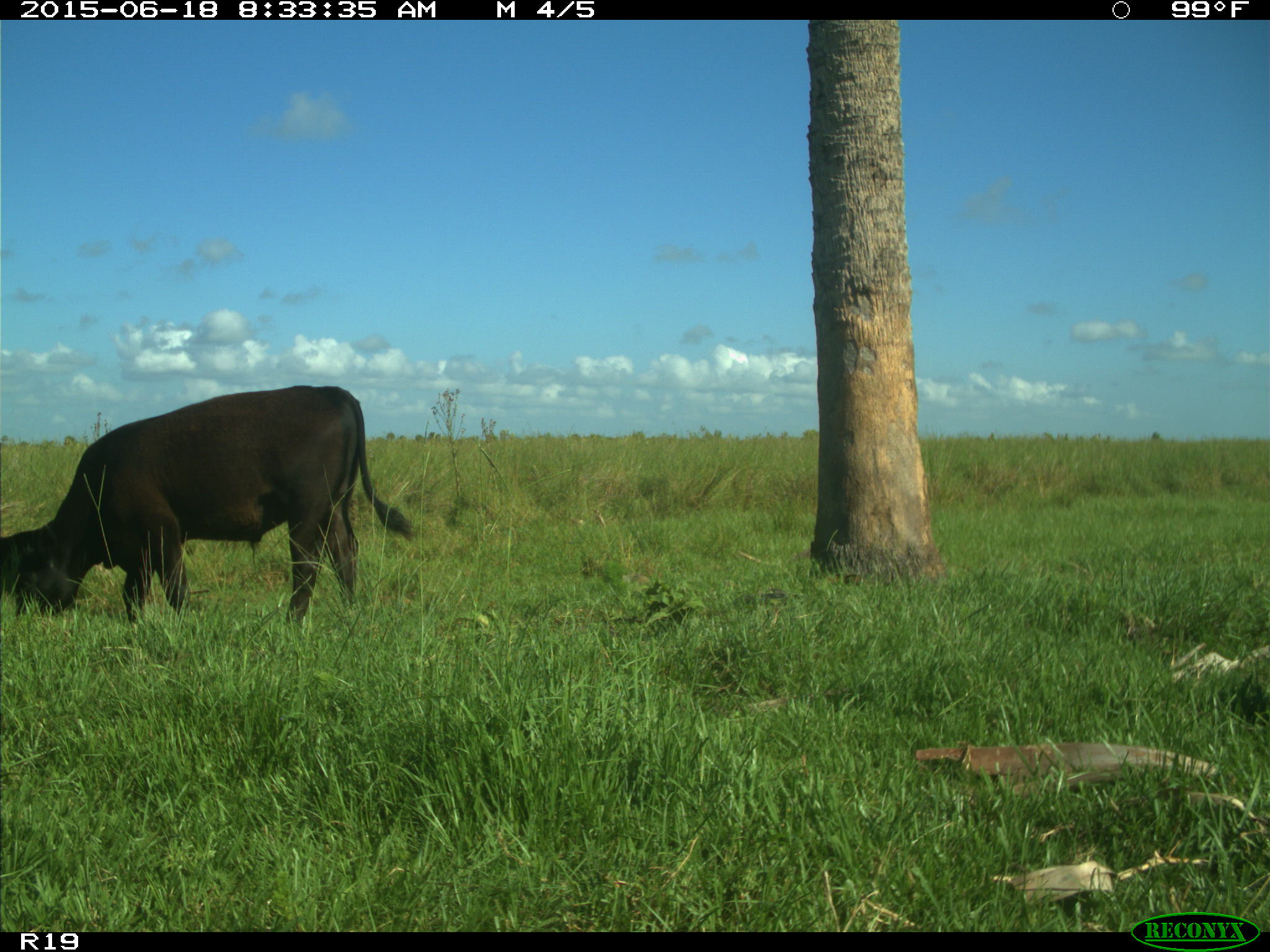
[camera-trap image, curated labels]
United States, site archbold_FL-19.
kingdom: Animalia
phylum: Chordata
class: Mammalia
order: Artiodactyla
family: Bovidae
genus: Bos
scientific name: Bos taurus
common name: domestic cow